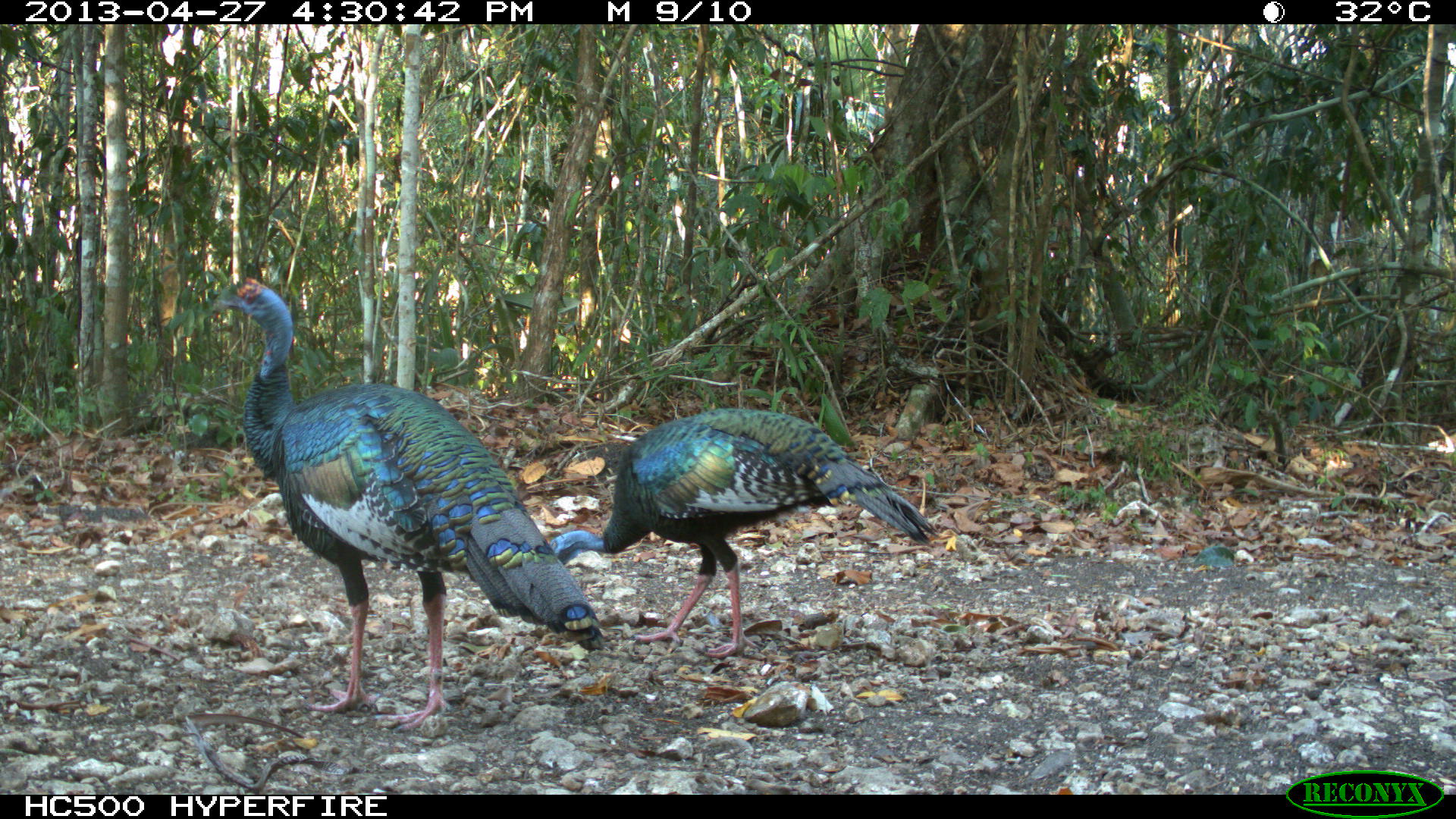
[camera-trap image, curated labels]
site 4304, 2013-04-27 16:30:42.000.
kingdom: Animalia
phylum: Chordata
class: Aves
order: Galliformes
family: Phasianidae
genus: Meleagris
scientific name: Meleagris ocellata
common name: ocellated turkey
Meleagris ocellata (ocellated turkey), count 2.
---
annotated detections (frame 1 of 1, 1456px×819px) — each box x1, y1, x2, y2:
meleagris ocellata: 201, 277, 606, 731; 544, 405, 940, 658